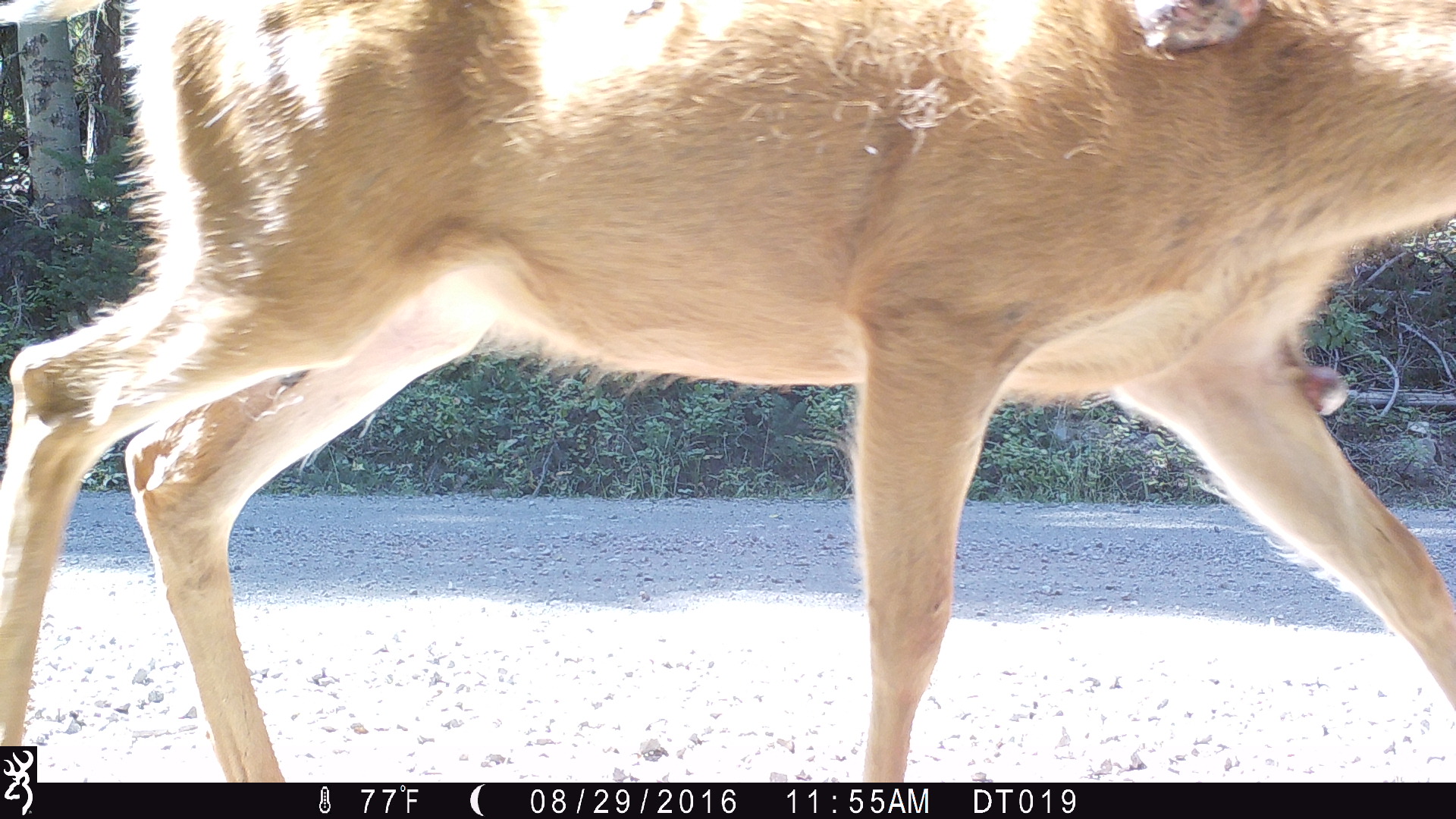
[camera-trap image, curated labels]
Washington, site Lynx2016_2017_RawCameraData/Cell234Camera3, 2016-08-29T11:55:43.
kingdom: Animalia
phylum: Chordata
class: Mammalia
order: Artiodactyla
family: Cervidae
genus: Odocoileus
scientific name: Odocoileus hemionus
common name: mule deer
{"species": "Odocoileus hemionus (mule deer)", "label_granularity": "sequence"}